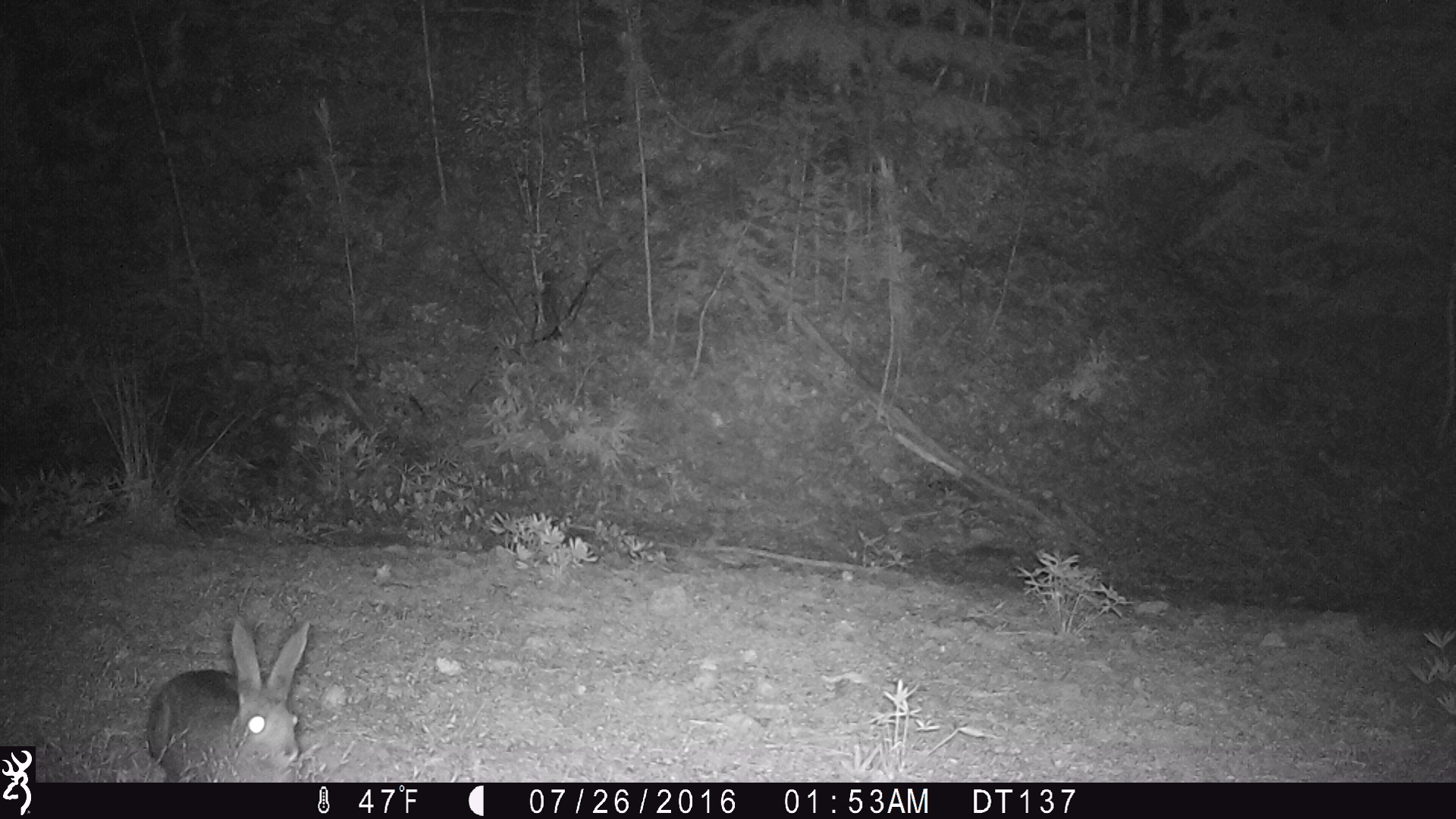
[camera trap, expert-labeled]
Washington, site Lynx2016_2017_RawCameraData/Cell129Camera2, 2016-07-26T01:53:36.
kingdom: Animalia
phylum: Chordata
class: Mammalia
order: Lagomorpha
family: Leporidae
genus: Lepus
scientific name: Lepus americanus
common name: snowshoe hare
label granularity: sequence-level